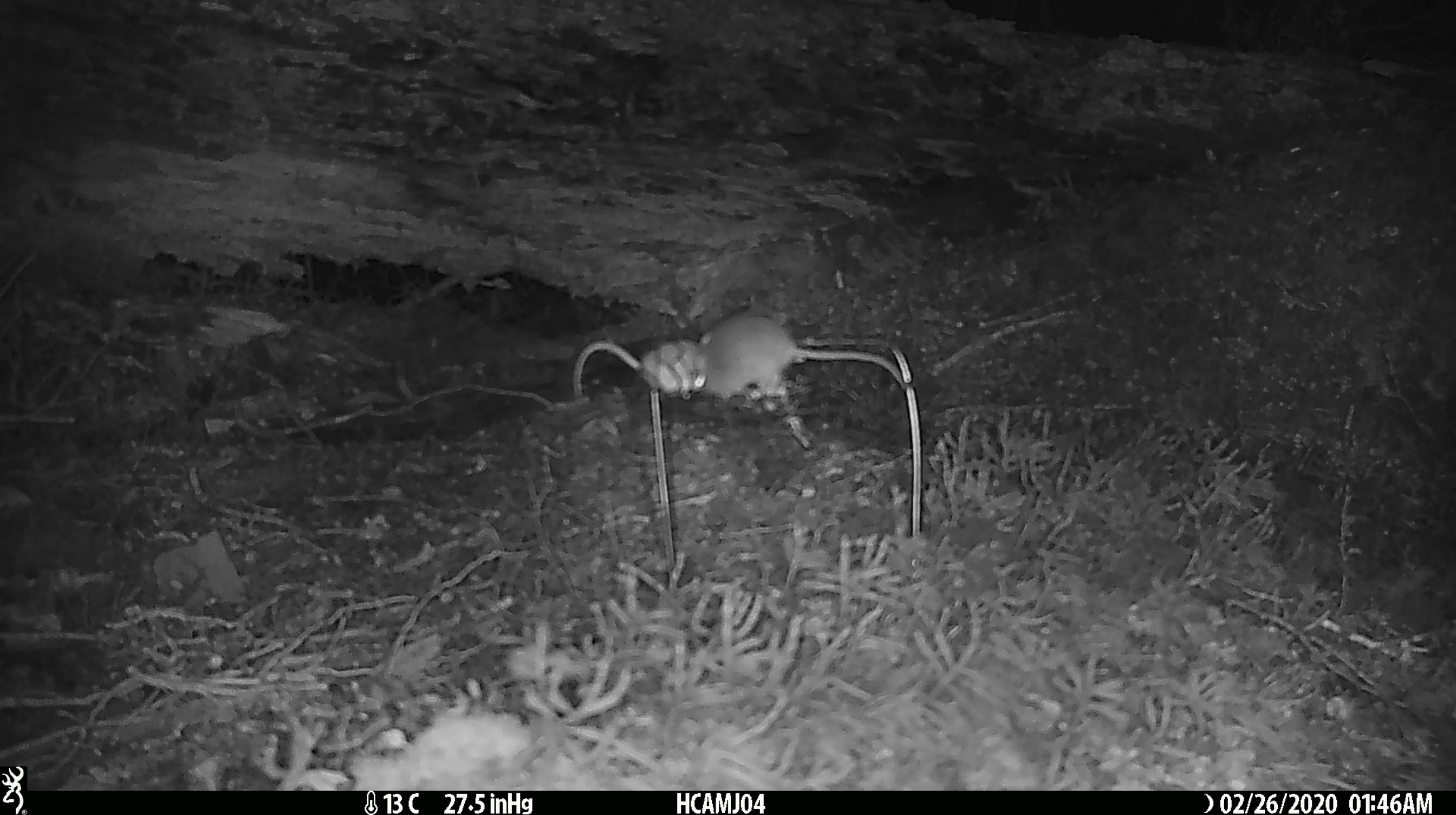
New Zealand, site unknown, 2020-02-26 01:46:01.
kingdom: Animalia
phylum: Chordata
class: Mammalia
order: Rodentia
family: Muridae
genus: Mus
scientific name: Mus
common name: mouse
Mouse (Mus).